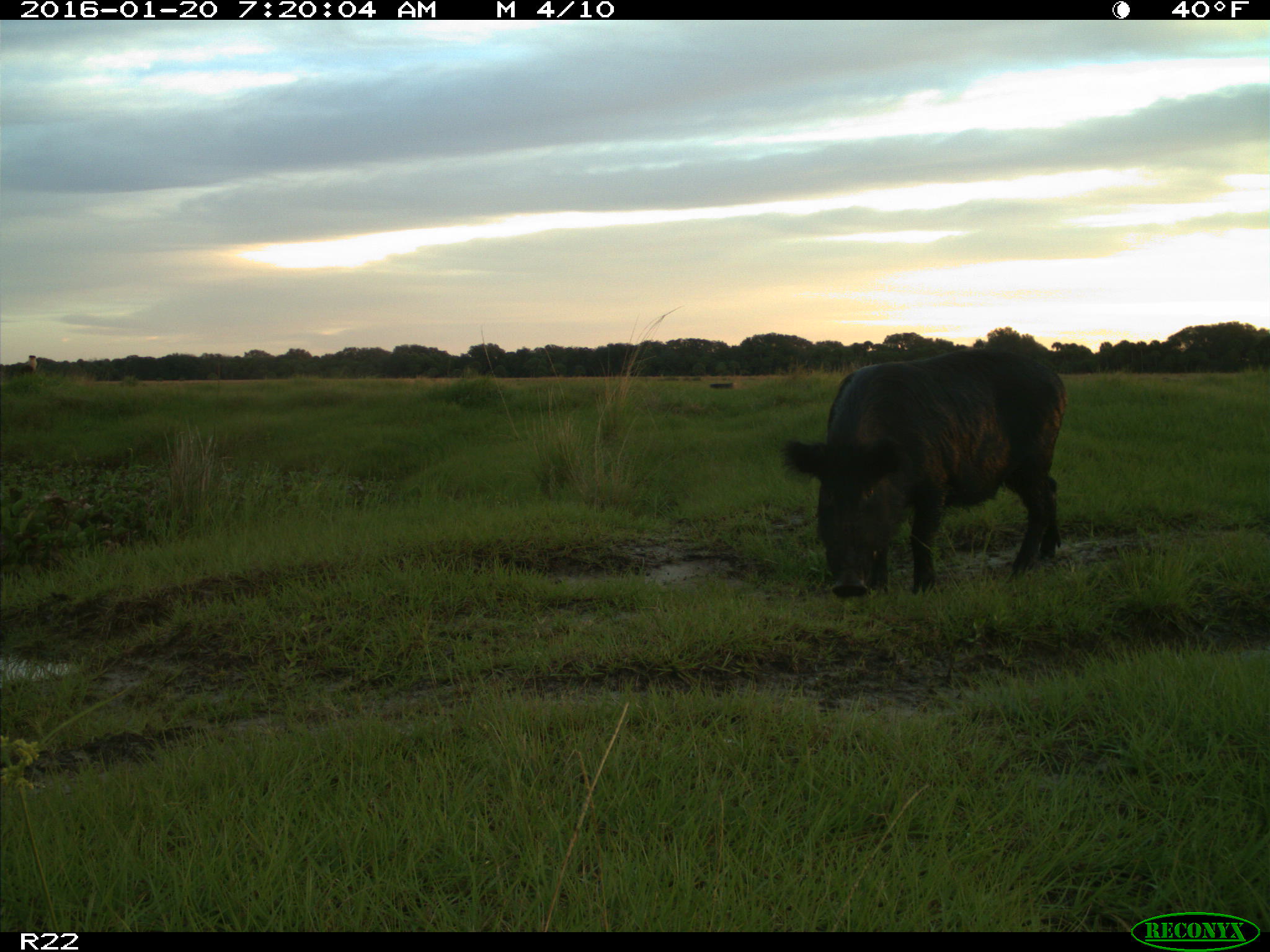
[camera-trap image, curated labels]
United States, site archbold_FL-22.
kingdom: Animalia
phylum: Chordata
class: Mammalia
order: Artiodactyla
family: Suidae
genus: Sus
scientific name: Sus scrofa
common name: wild boar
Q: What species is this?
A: Sus scrofa (wild boar).